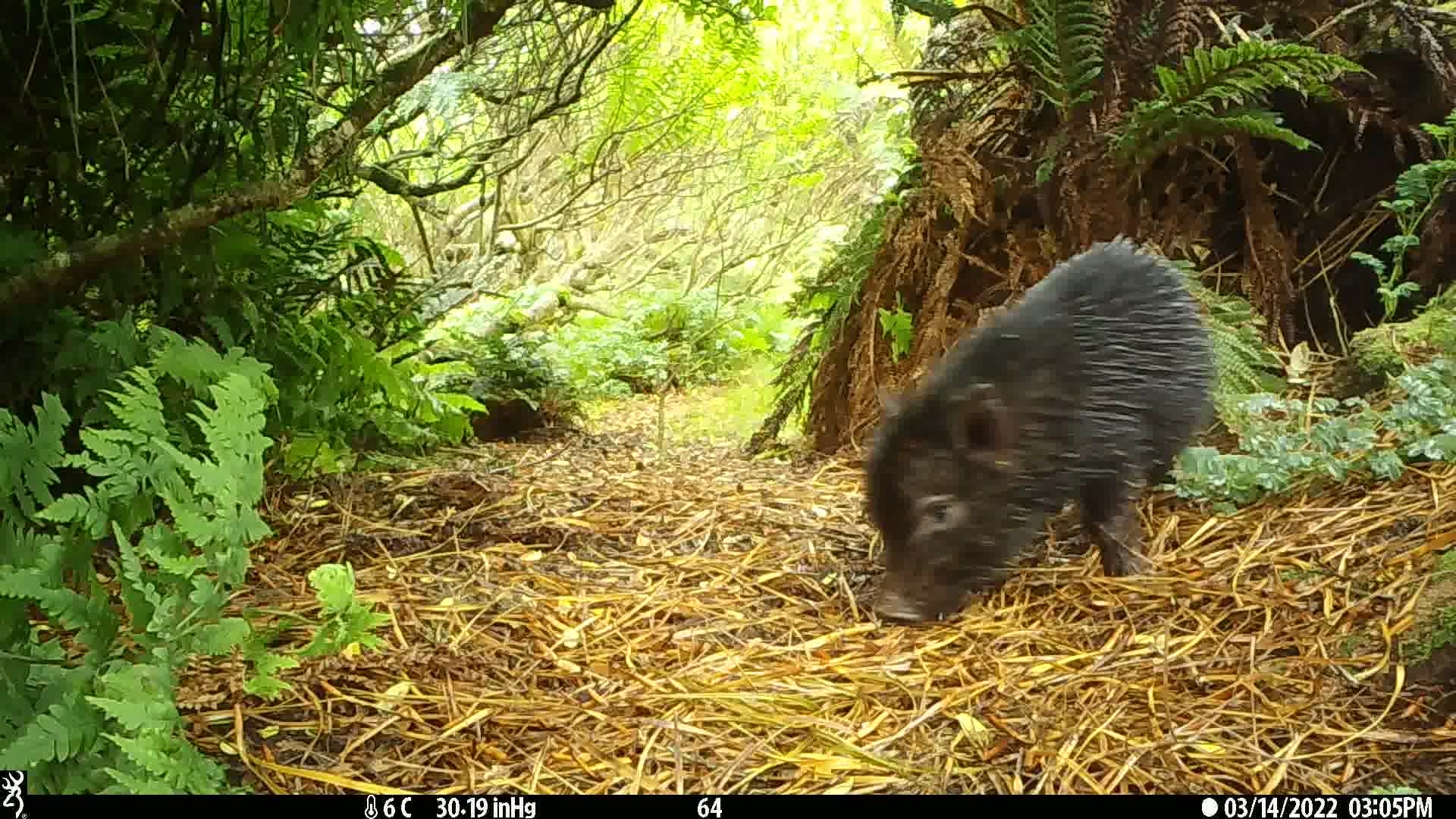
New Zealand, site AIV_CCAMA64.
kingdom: Animalia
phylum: Chordata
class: Mammalia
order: Artiodactyla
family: Suidae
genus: Sus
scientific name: Sus scrofa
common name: pig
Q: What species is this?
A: Pig (Sus scrofa).